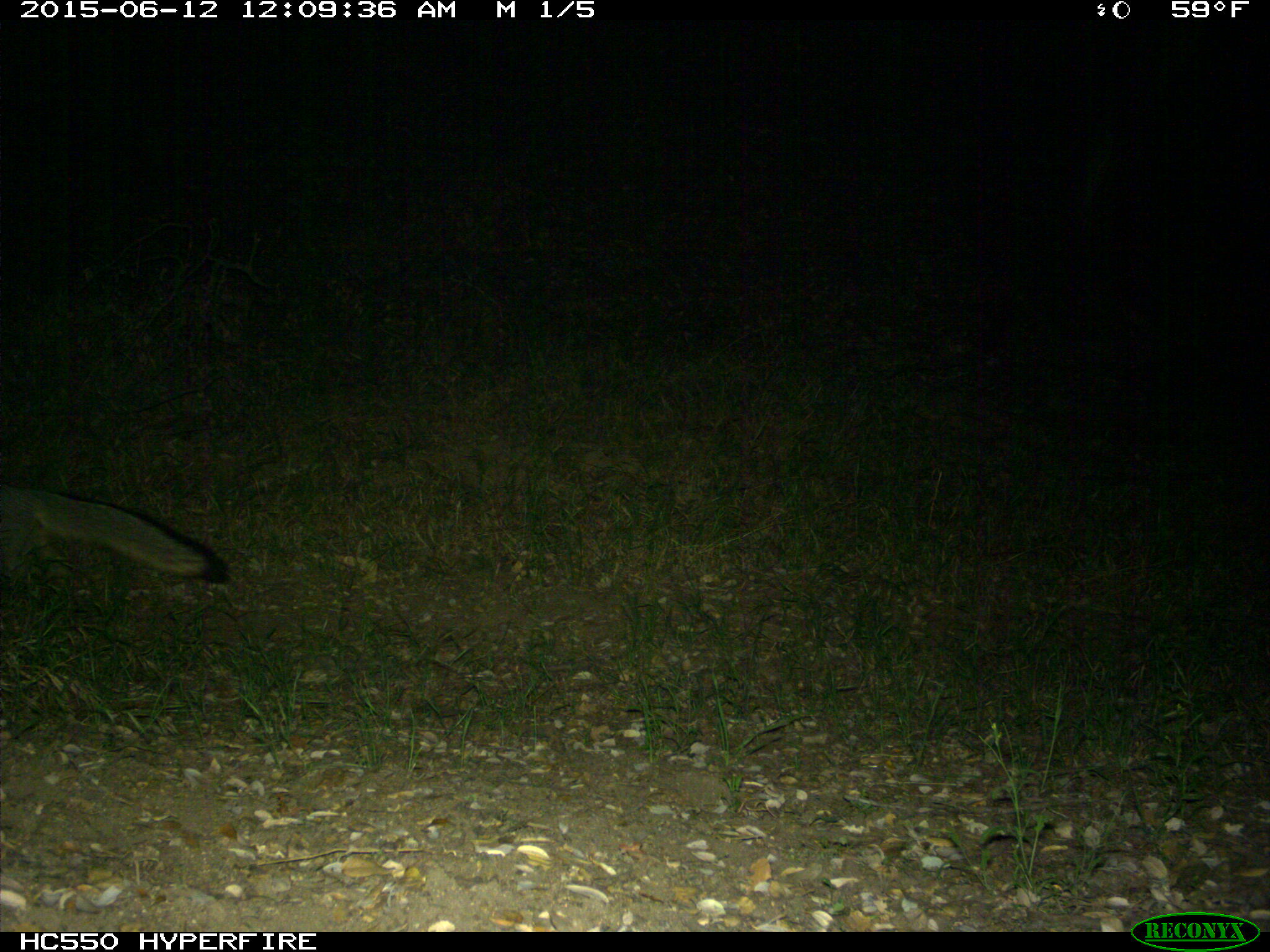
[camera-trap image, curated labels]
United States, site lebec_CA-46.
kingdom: Animalia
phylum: Chordata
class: Mammalia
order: Carnivora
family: Canidae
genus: Urocyon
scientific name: Urocyon cinereoargenteus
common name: gray fox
Urocyon cinereoargenteus (gray fox).